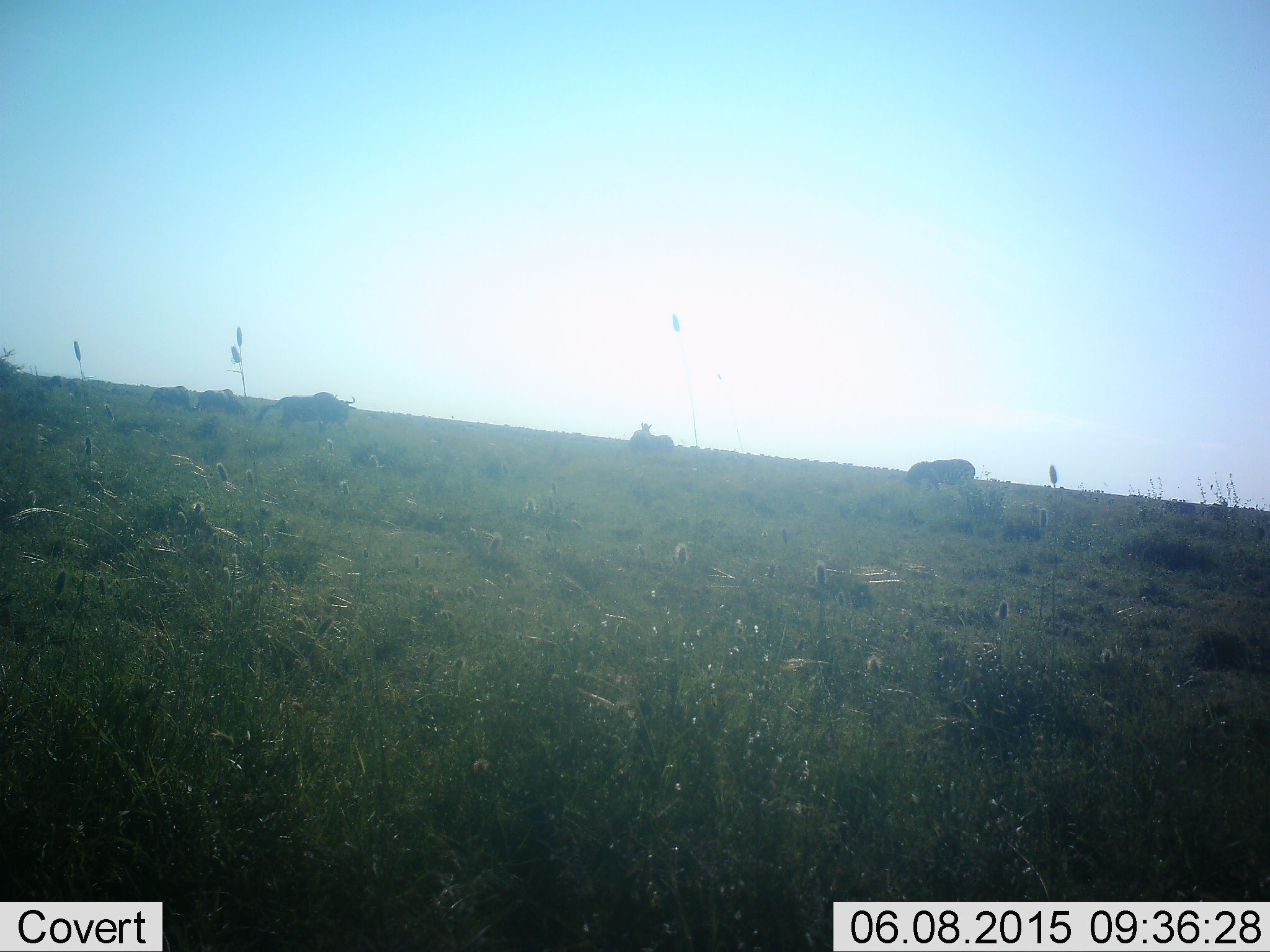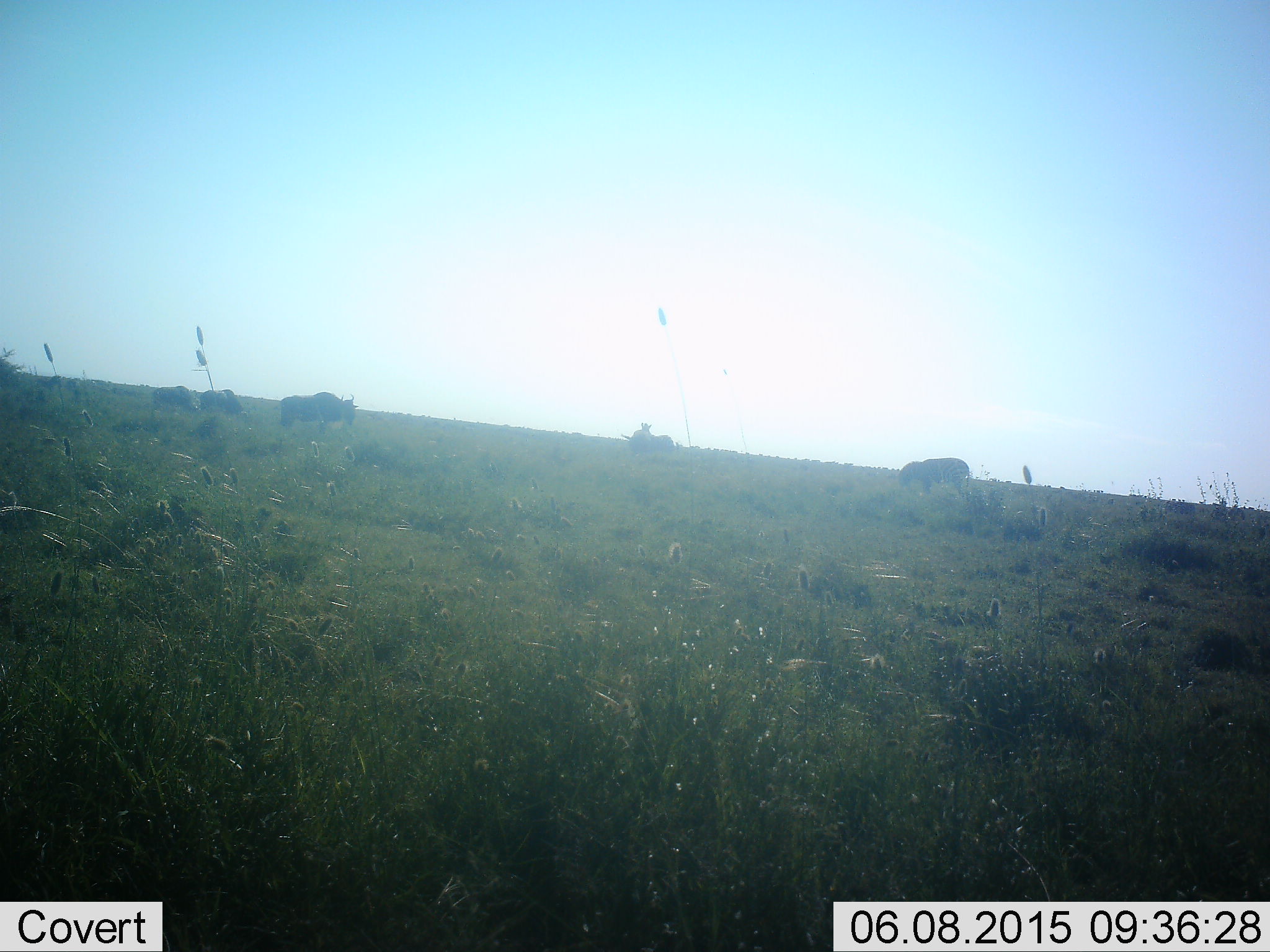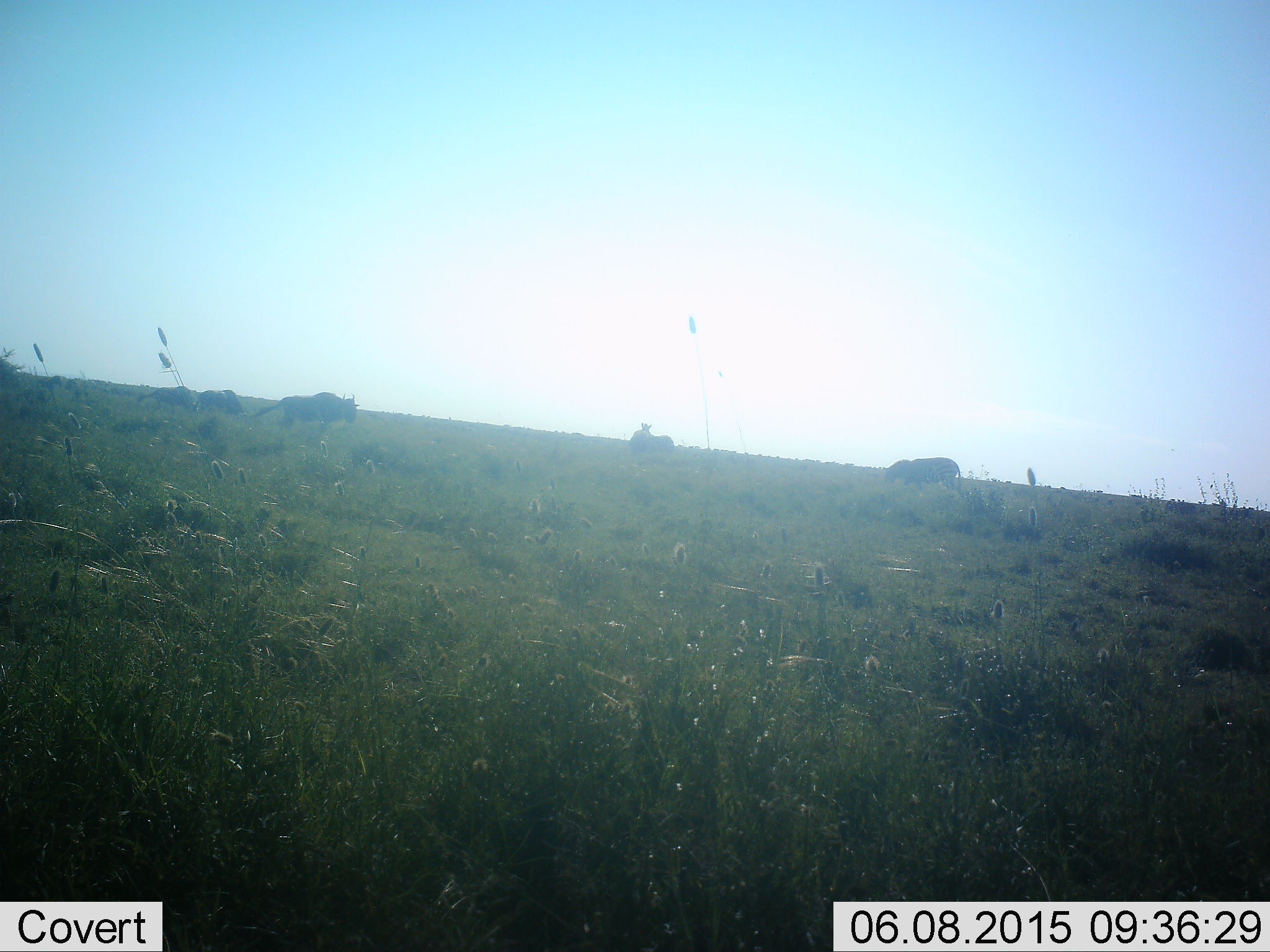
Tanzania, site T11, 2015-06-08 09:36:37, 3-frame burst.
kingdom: Animalia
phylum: Chordata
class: Mammalia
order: Artiodactyla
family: Bovidae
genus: Connochaetes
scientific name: Connochaetes taurinus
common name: blue wildebeest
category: wildebeest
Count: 5.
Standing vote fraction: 67%.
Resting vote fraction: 8%.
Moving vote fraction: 33%.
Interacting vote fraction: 0%.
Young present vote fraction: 0%.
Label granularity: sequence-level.